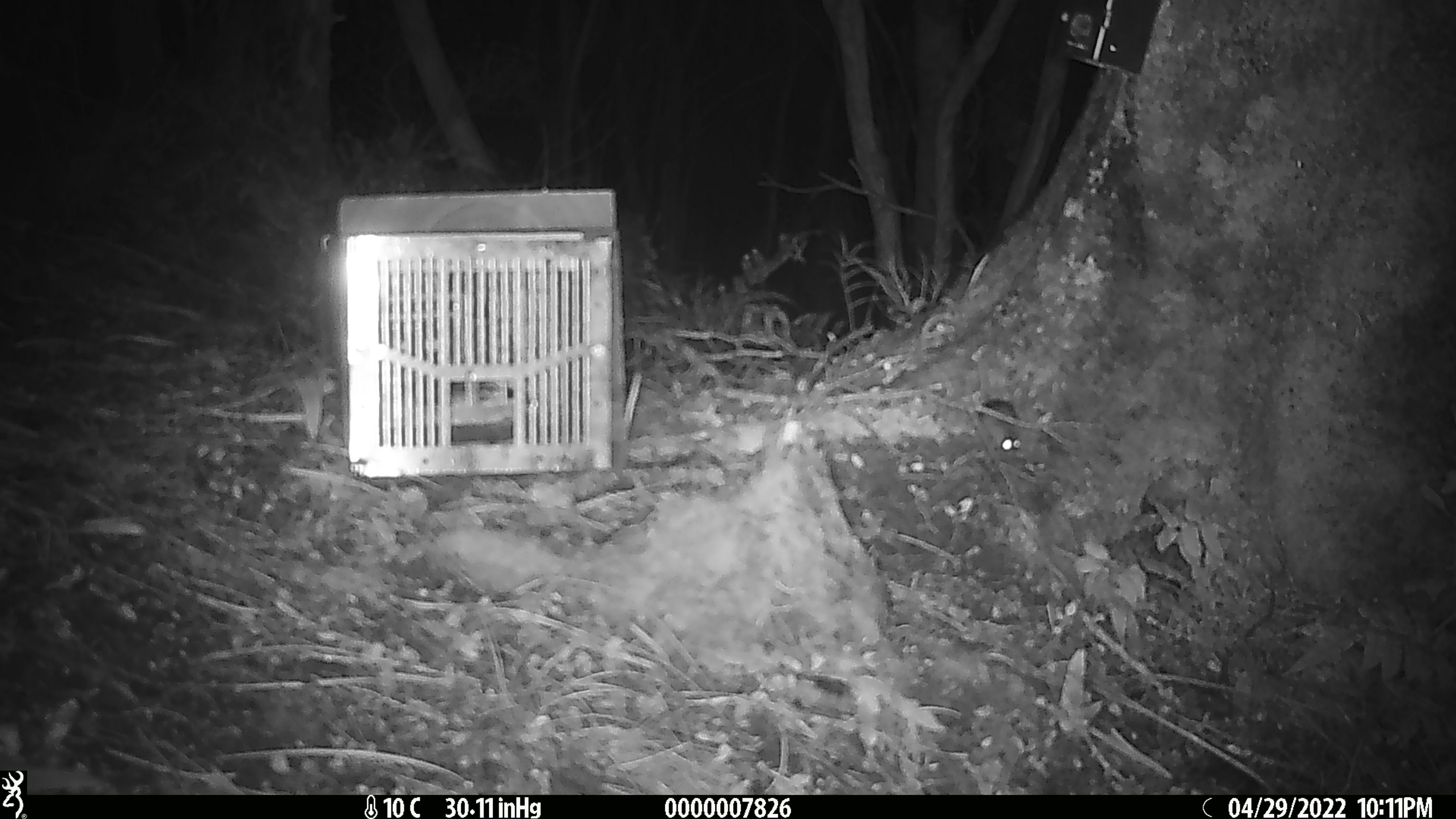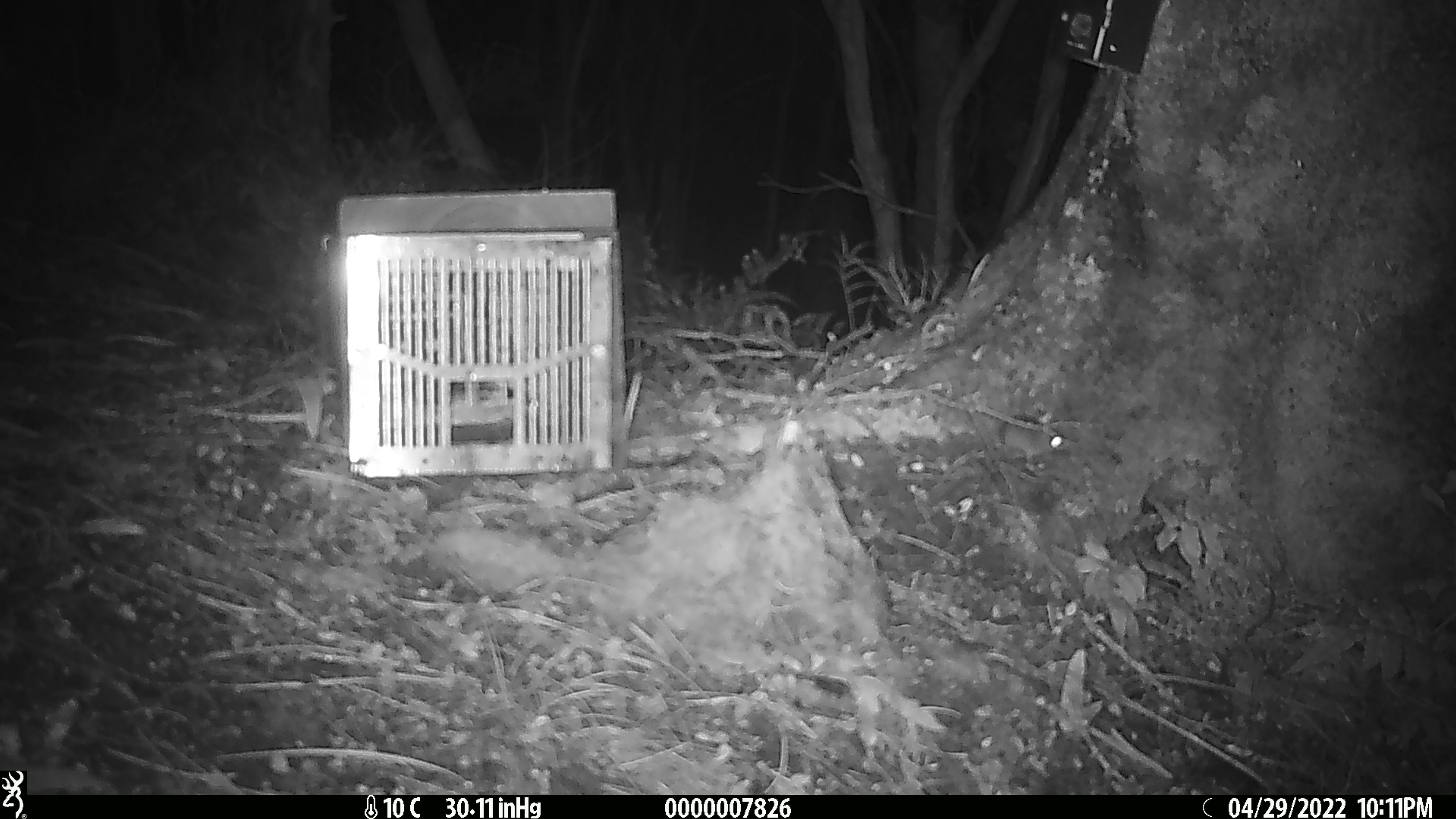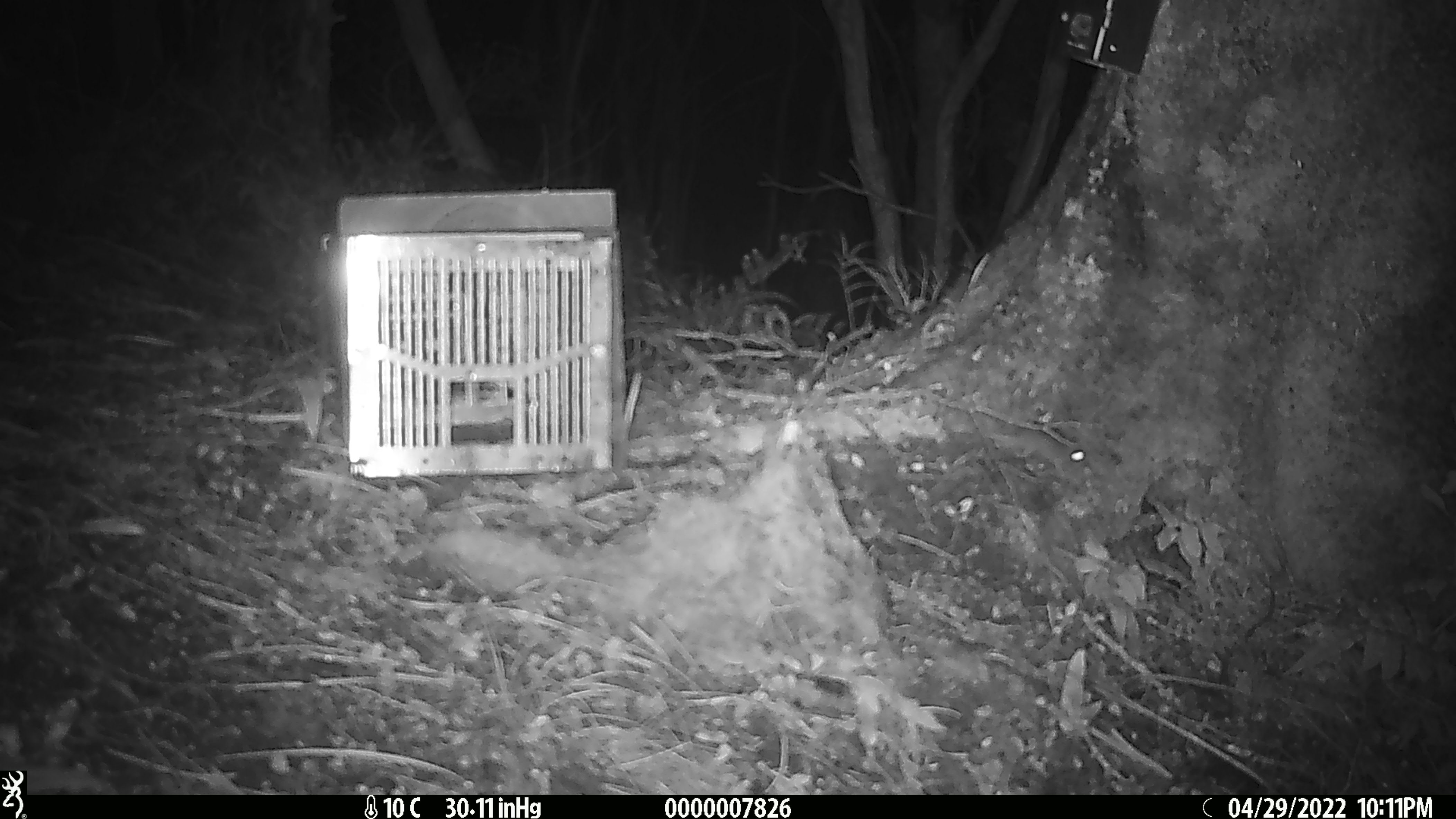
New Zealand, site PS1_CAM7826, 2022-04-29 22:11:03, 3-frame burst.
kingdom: Animalia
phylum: Chordata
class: Mammalia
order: Rodentia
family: Muridae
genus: Mus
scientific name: Mus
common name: mouse